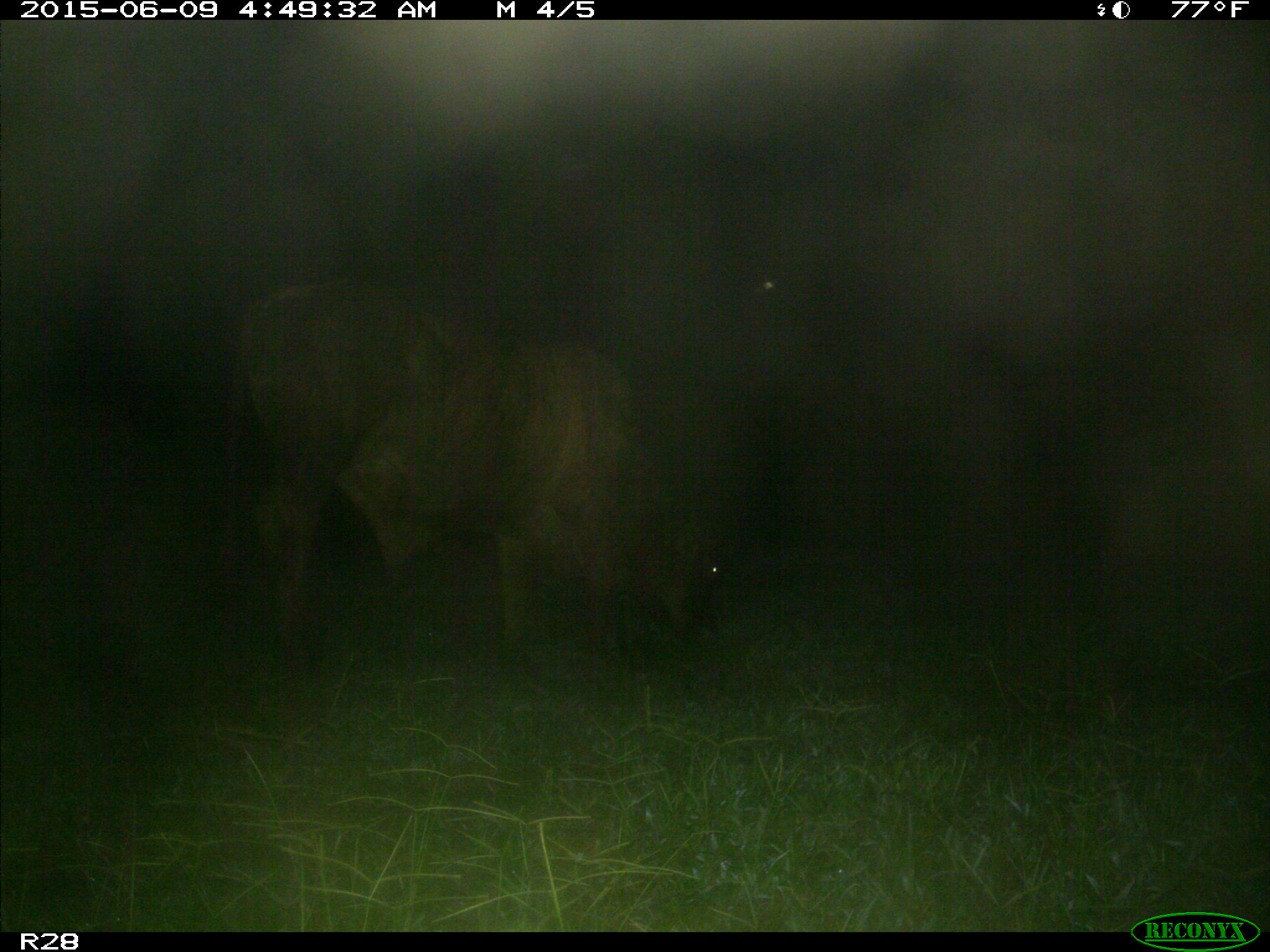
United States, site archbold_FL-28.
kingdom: Animalia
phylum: Chordata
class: Mammalia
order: Artiodactyla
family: Bovidae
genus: Bos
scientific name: Bos taurus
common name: domestic cow